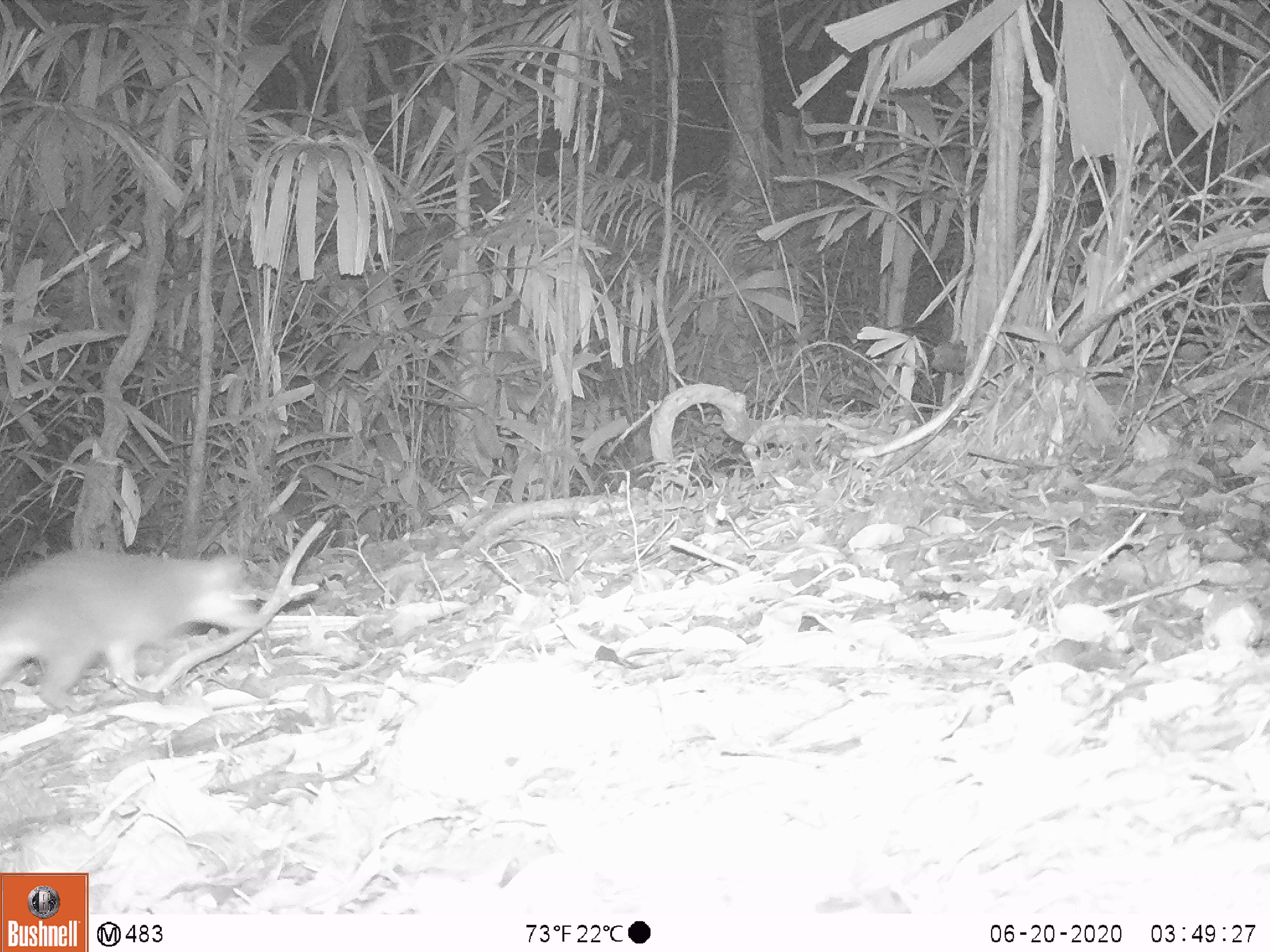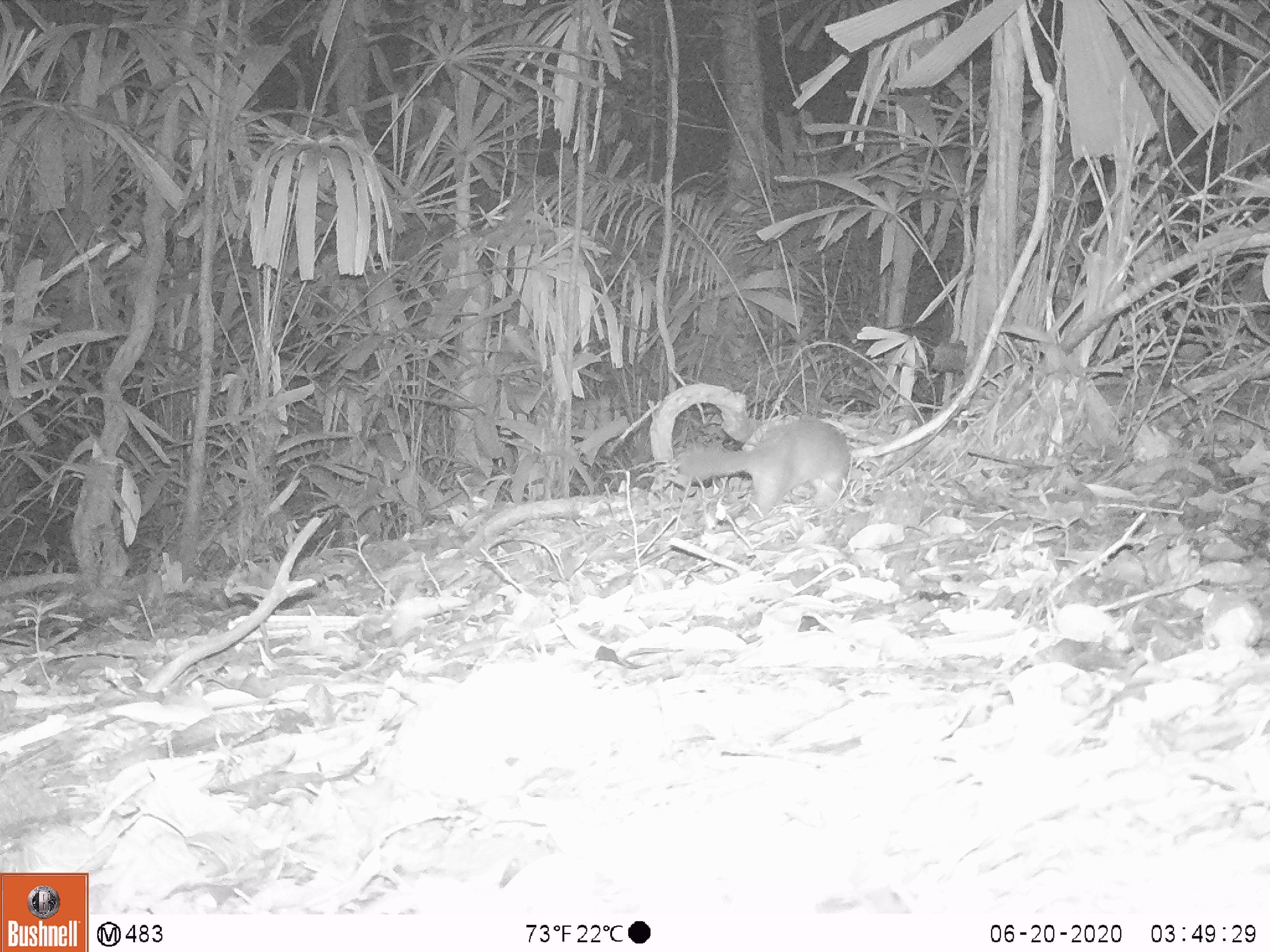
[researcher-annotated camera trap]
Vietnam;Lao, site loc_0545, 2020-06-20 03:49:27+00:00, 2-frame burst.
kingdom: Animalia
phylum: Chordata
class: Mammalia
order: Carnivora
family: Mustelidae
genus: Melogale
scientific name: Melogale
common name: ferret badger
Ferret badger (Melogale). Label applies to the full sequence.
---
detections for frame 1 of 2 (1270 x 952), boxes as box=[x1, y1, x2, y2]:
ferret badger: box=[0, 545, 258, 715]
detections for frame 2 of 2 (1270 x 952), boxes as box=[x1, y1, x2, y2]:
ferret badger: box=[676, 416, 851, 522]